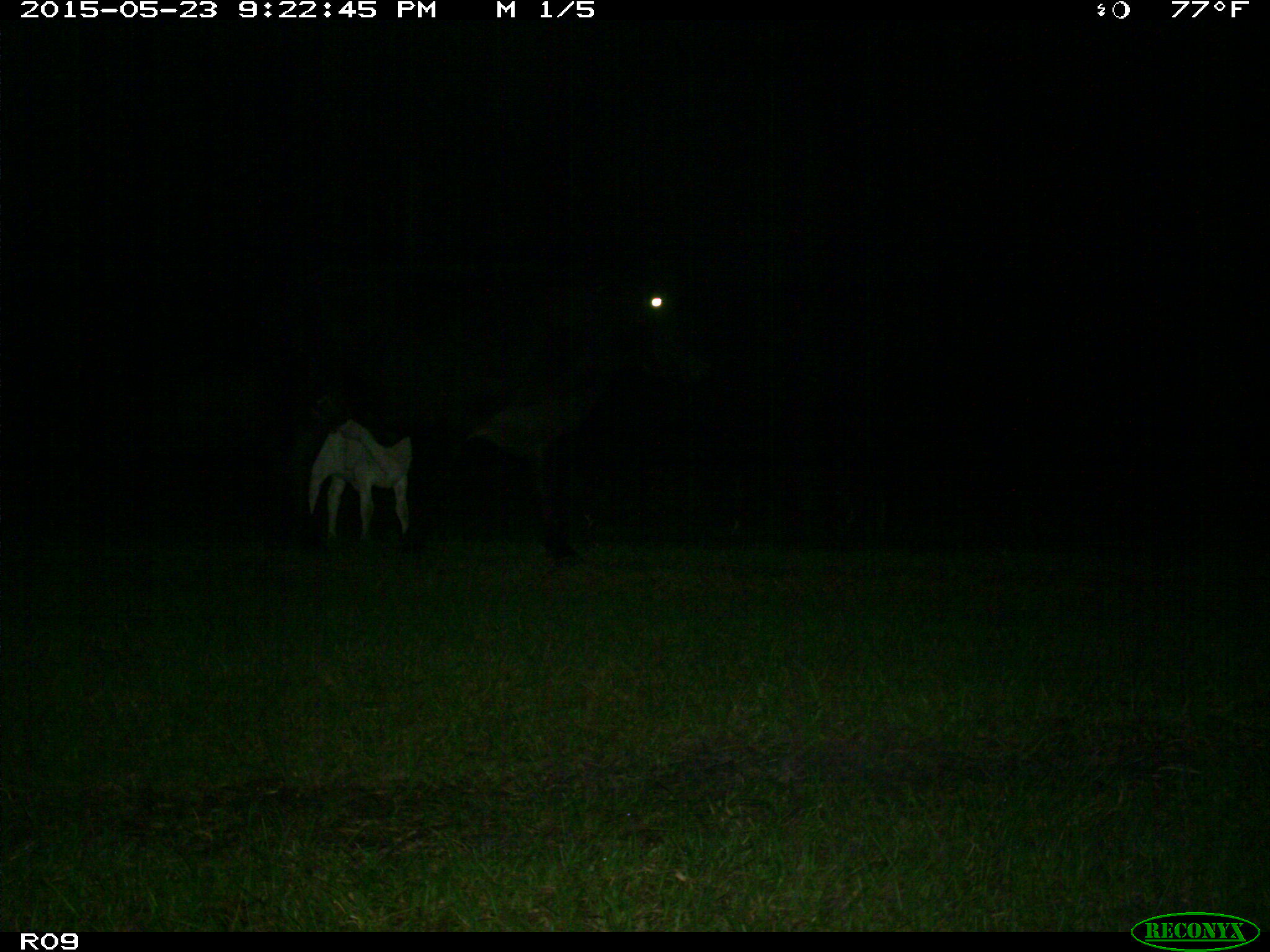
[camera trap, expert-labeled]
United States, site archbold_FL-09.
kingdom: Animalia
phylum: Chordata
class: Mammalia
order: Artiodactyla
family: Bovidae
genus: Bos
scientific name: Bos taurus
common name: domestic cow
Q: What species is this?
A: Bos taurus (domestic cow).